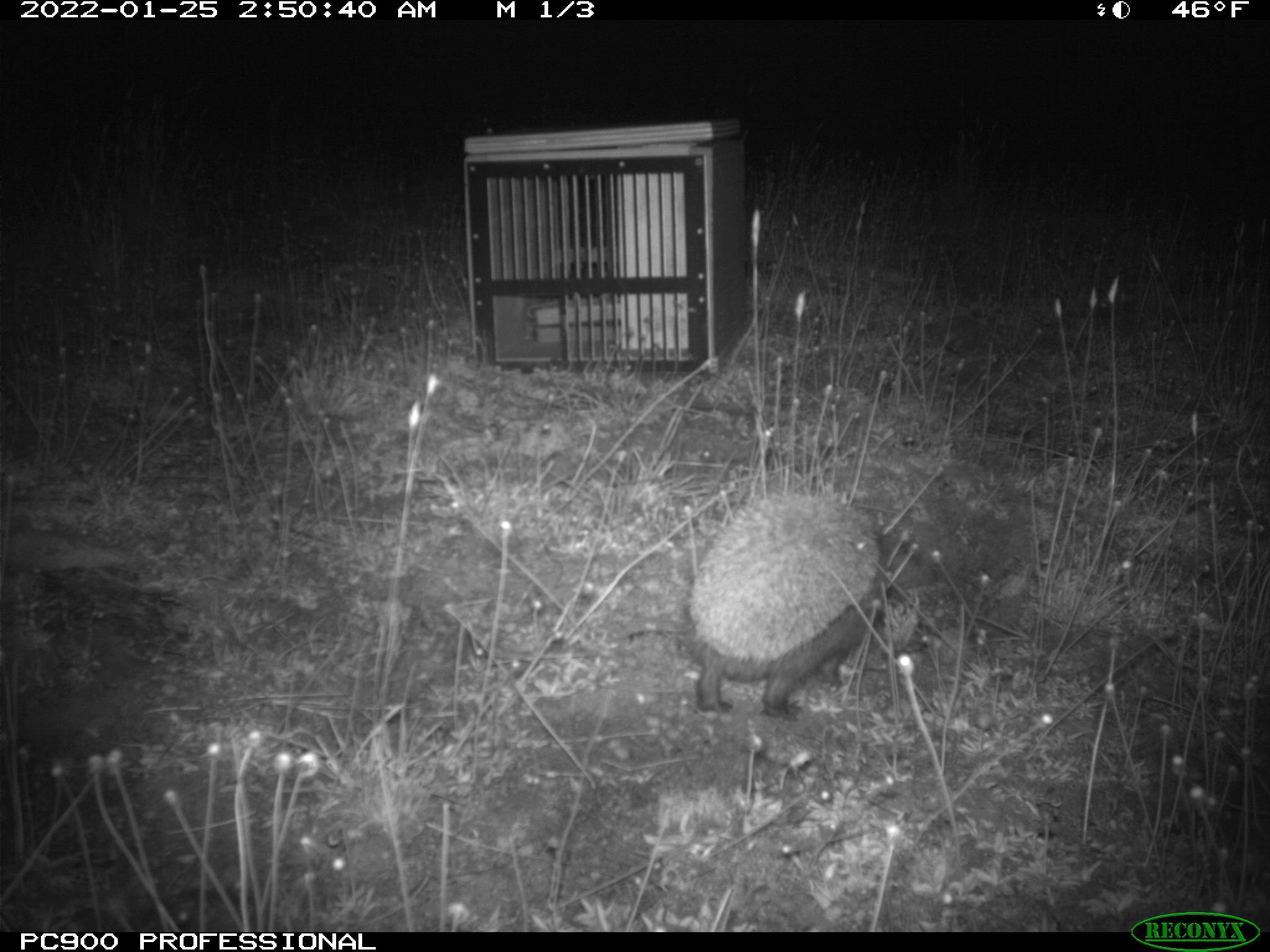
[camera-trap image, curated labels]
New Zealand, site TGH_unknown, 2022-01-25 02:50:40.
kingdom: Animalia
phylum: Chordata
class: Mammalia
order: Eulipotyphla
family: Erinaceidae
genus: Erinaceus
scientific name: Erinaceus europaeus europaeus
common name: european hedgehog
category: hedgehog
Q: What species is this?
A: Hedgehog (european hedgehog) (Erinaceus europaeus europaeus).